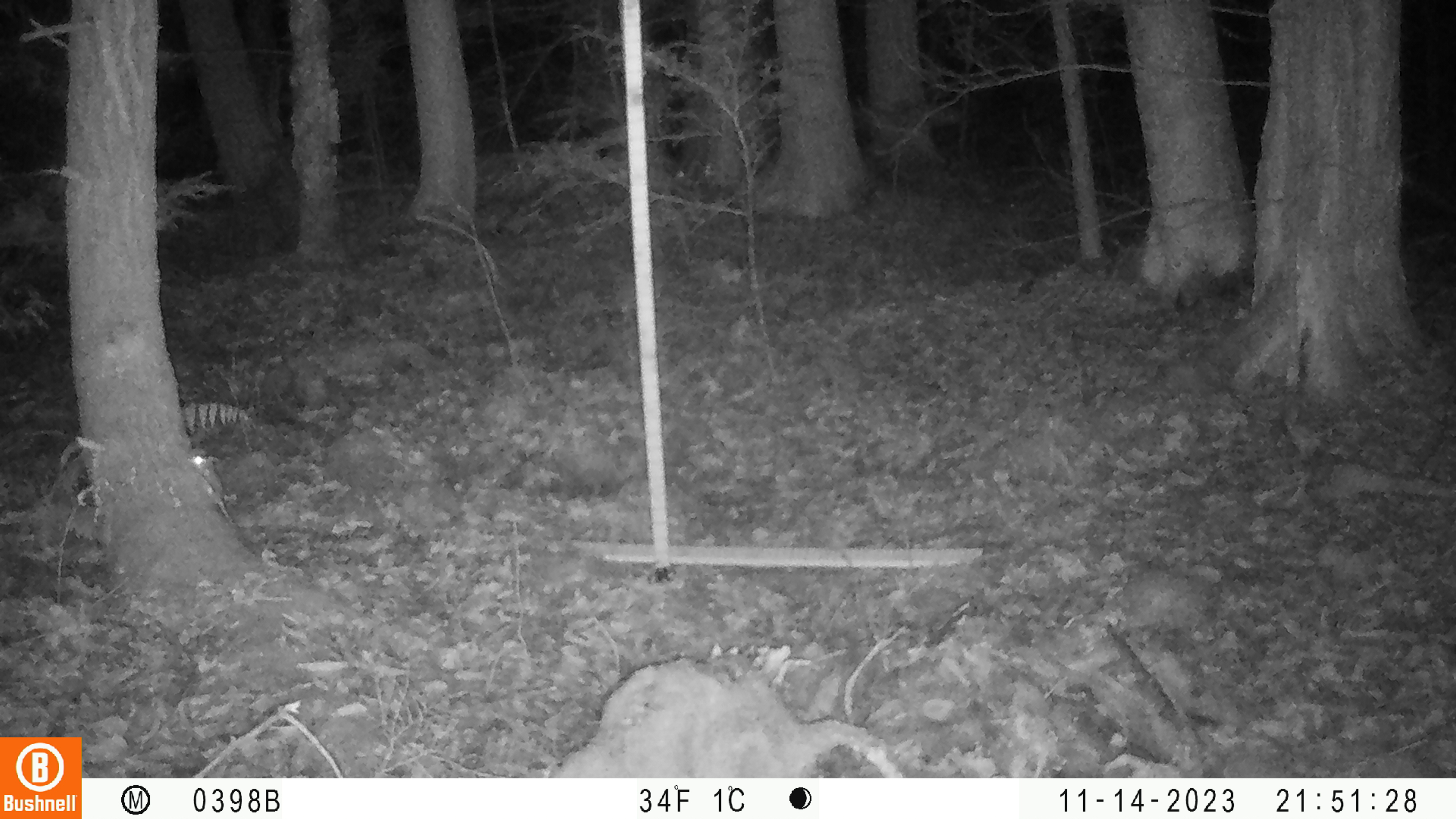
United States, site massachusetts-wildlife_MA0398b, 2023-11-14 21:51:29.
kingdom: Animalia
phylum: Chordata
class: Mammalia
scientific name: Mammalia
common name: mammal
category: mammal sp.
Mammal sp. (mammal) (Mammalia).